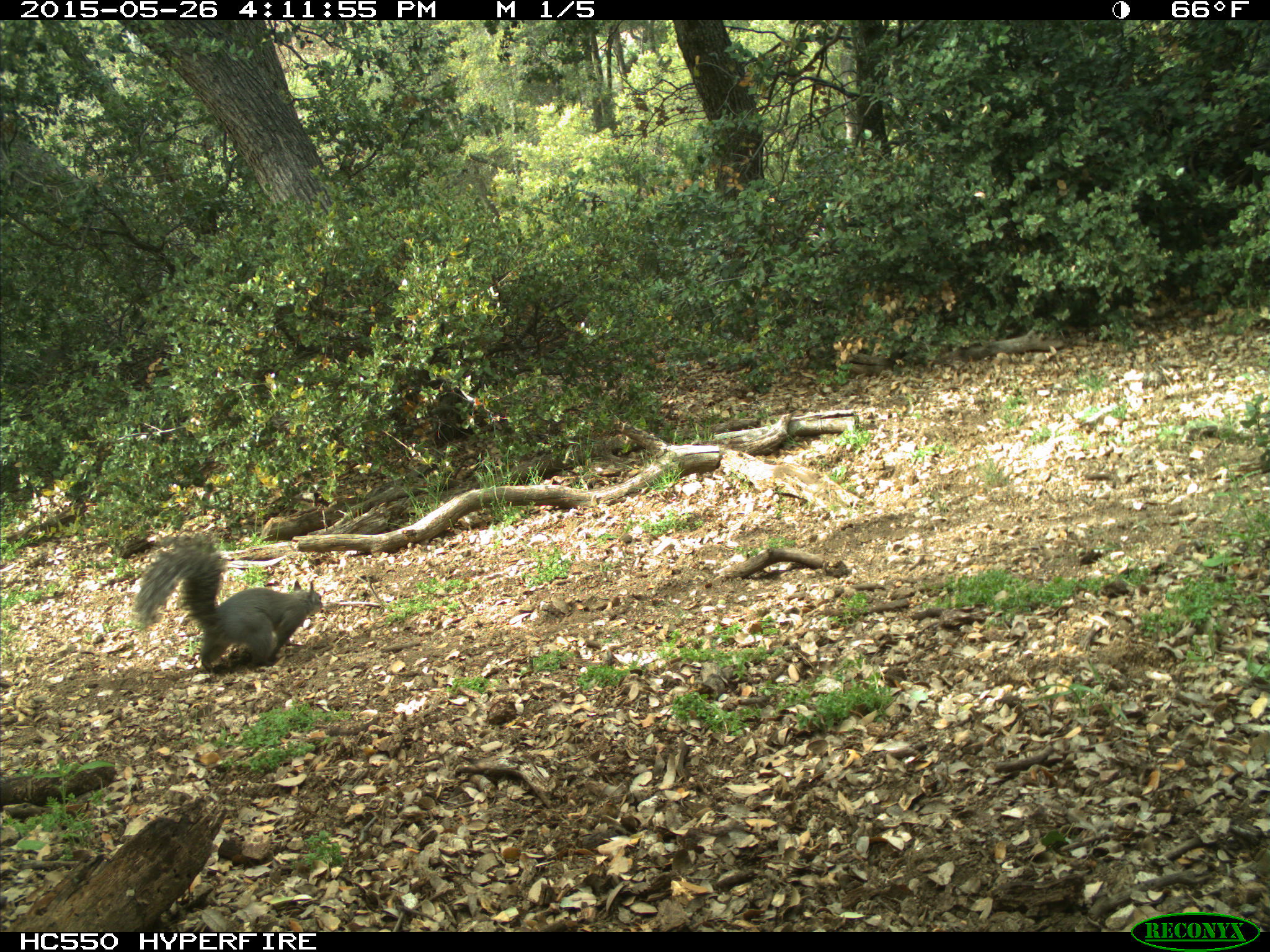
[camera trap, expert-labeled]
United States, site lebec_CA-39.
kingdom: Animalia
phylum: Chordata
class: Mammalia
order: Rodentia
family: Sciuridae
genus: Sciurus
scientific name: Sciurus carolinensis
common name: eastern gray squirrel